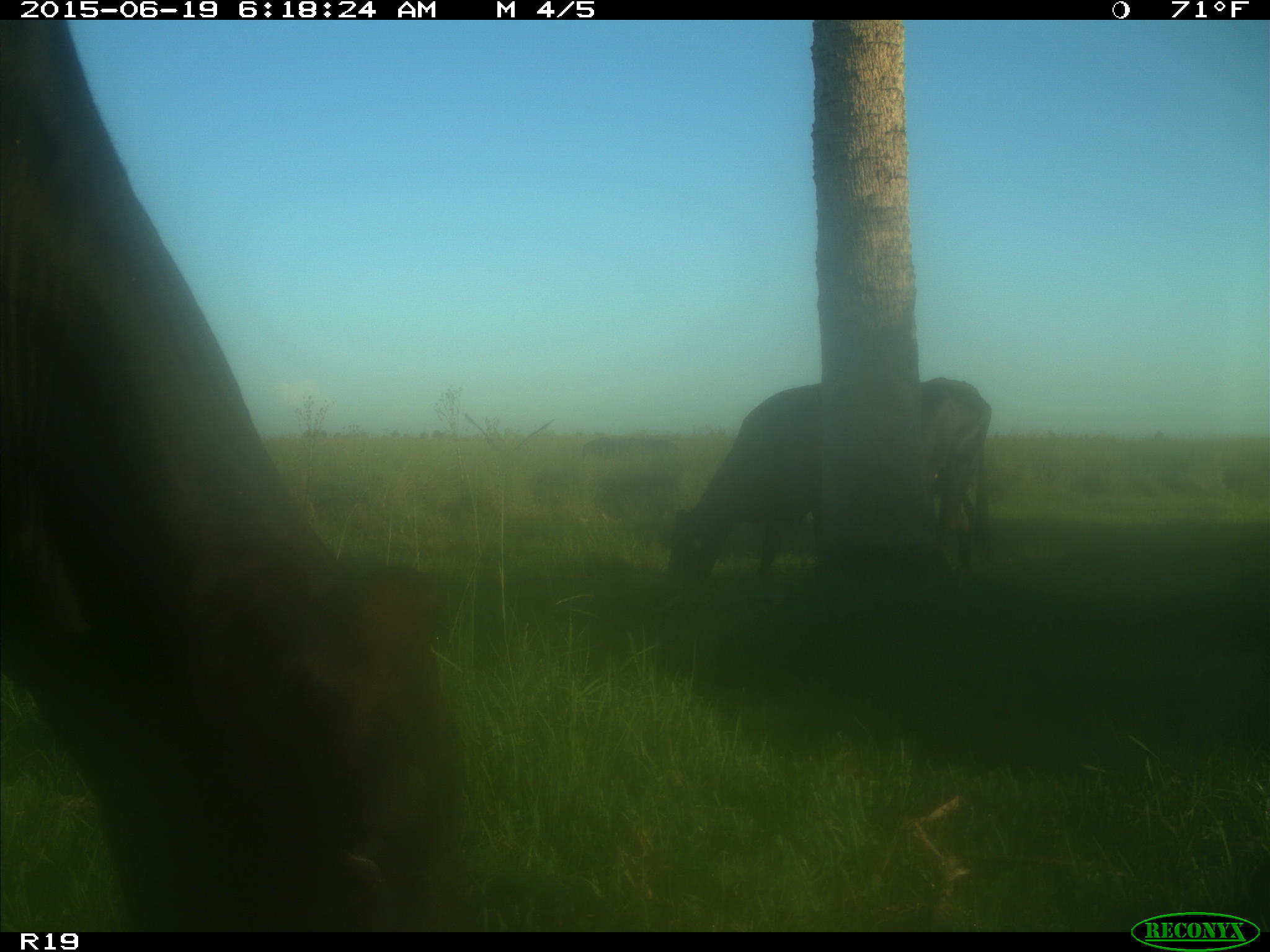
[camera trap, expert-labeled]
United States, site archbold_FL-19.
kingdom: Animalia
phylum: Chordata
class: Mammalia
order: Artiodactyla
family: Bovidae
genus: Bos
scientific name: Bos taurus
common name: domestic cow